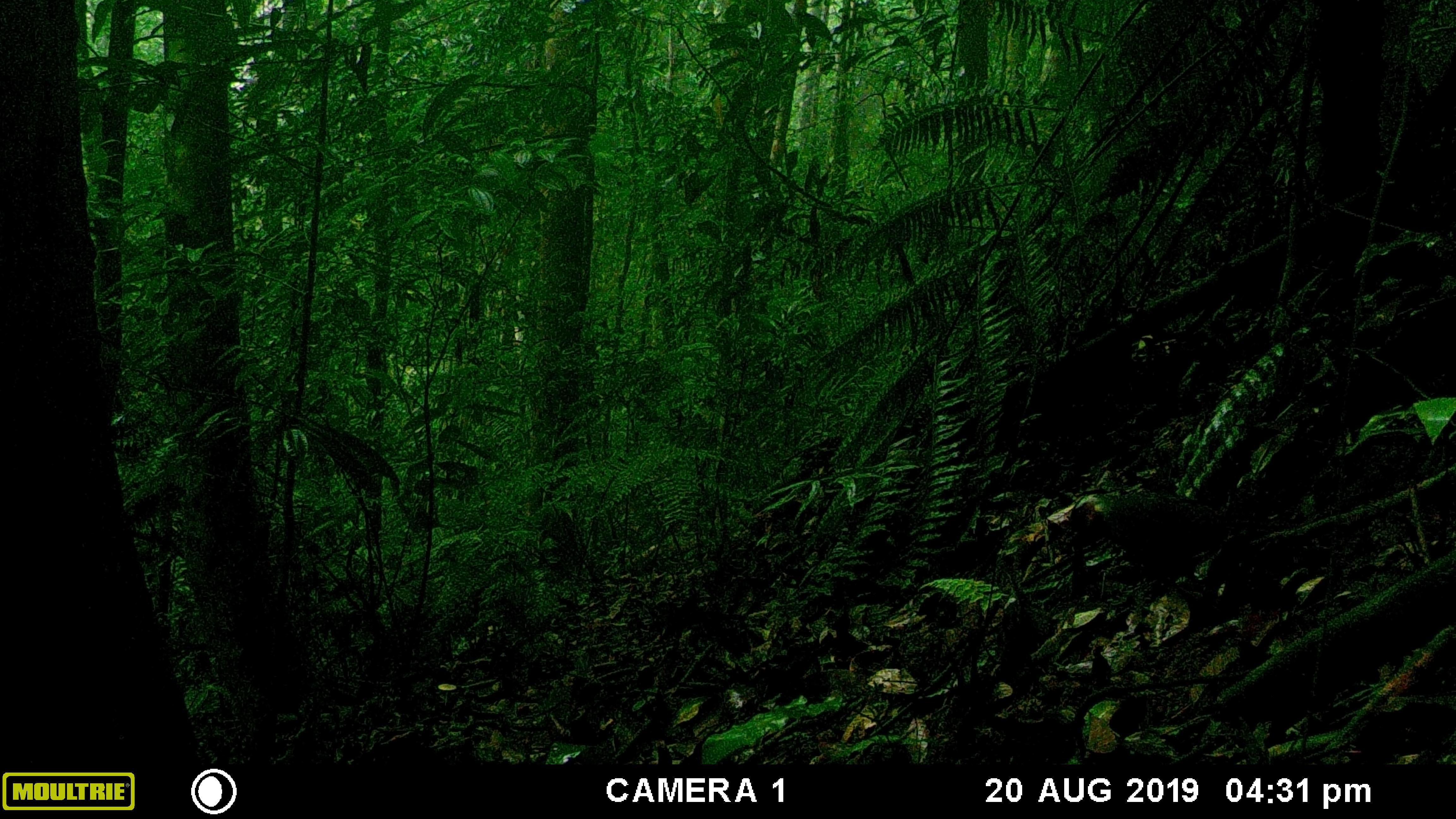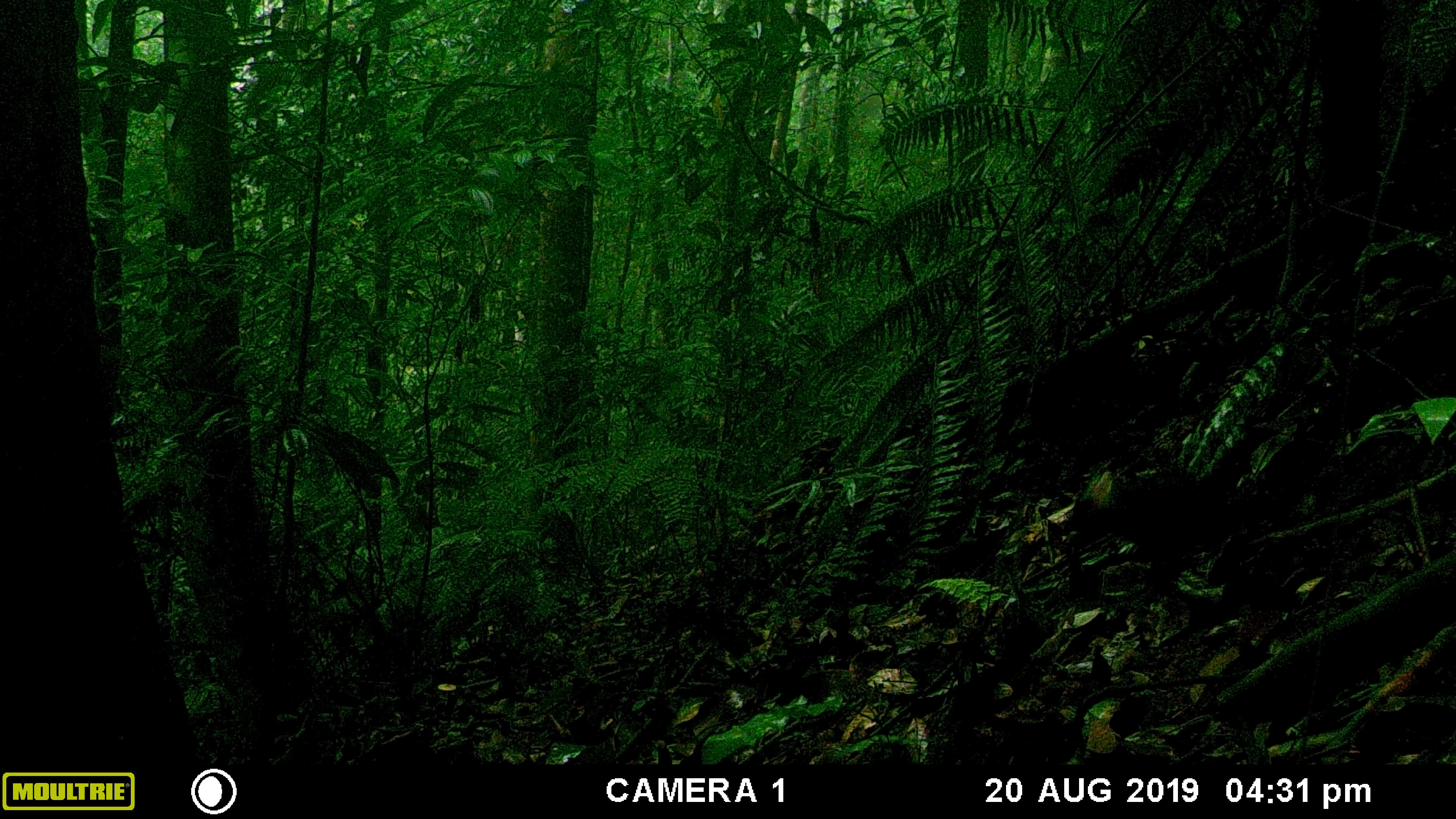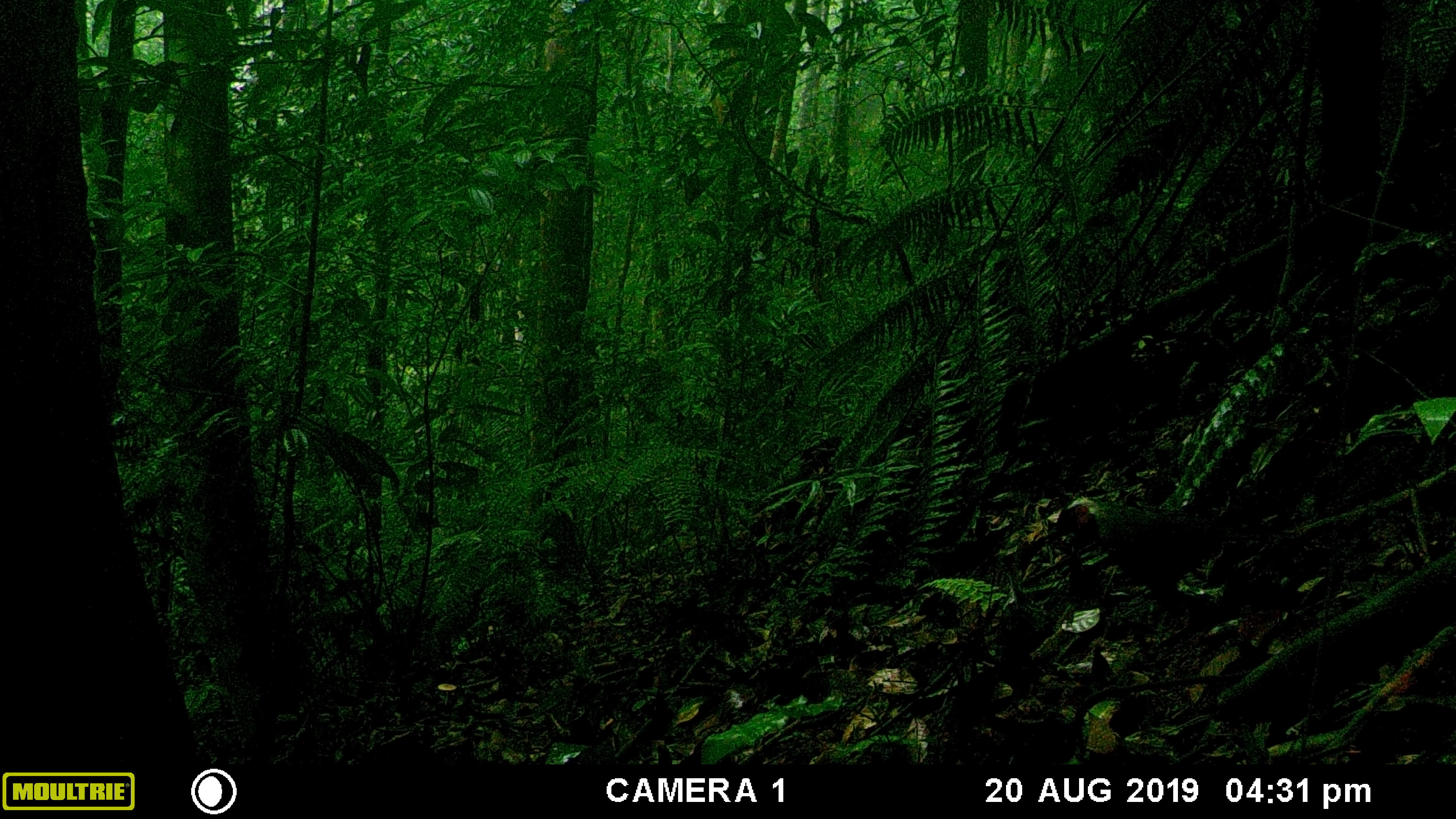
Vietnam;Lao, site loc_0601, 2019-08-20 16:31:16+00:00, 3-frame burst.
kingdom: Animalia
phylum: Chordata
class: Aves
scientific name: Aves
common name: bird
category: unidentified bird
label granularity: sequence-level